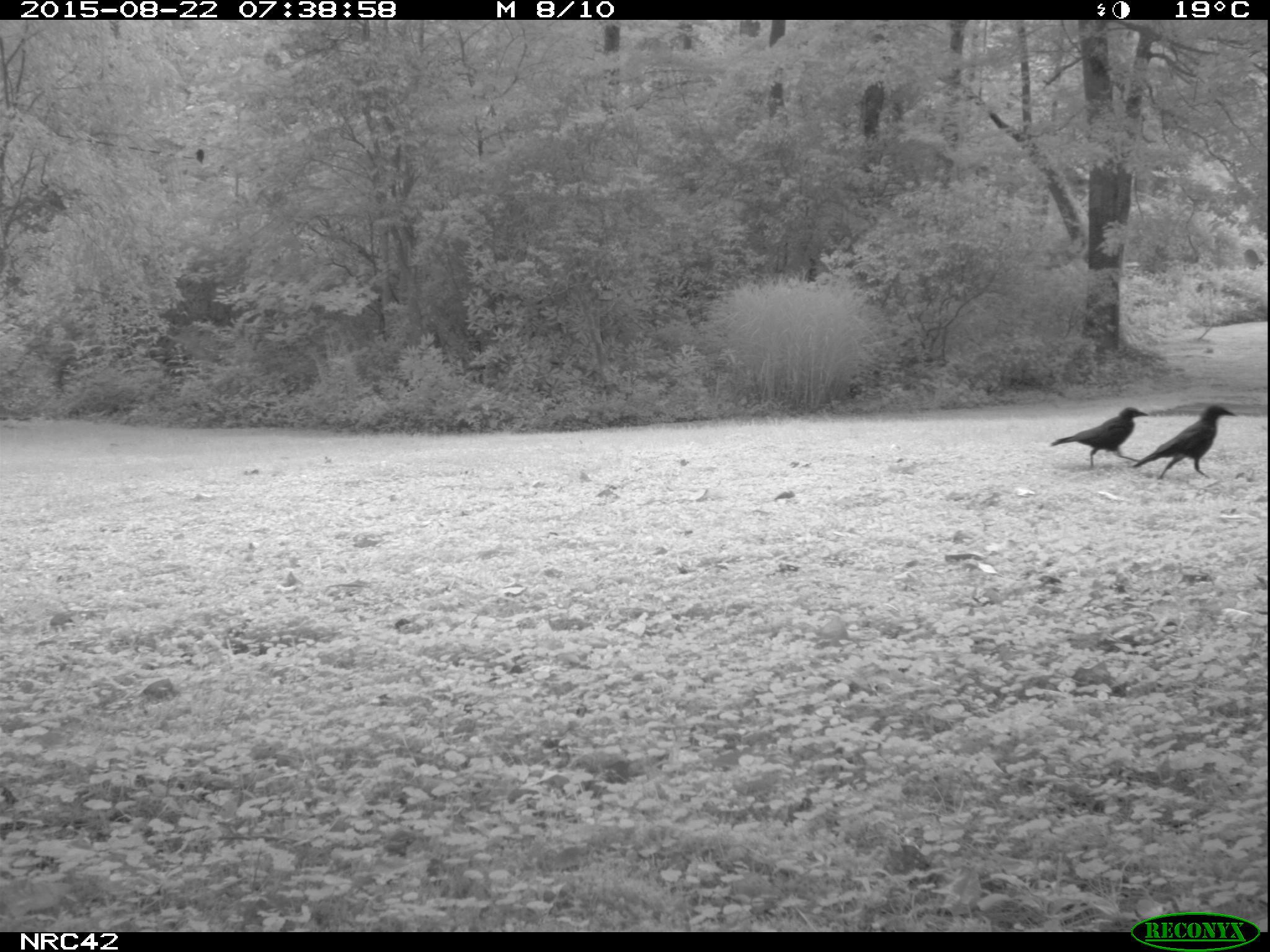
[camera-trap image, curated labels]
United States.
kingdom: Animalia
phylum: Chordata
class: Aves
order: Passeriformes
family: Corvidae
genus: Corvus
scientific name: Corvus brachyrhynchos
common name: american crow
American Crow (Corvus brachyrhynchos).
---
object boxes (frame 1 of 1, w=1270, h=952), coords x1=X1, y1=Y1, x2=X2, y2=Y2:
American Crow: x1=1131, y1=401, x2=1241, y2=491; x1=1048, y1=391, x2=1155, y2=473